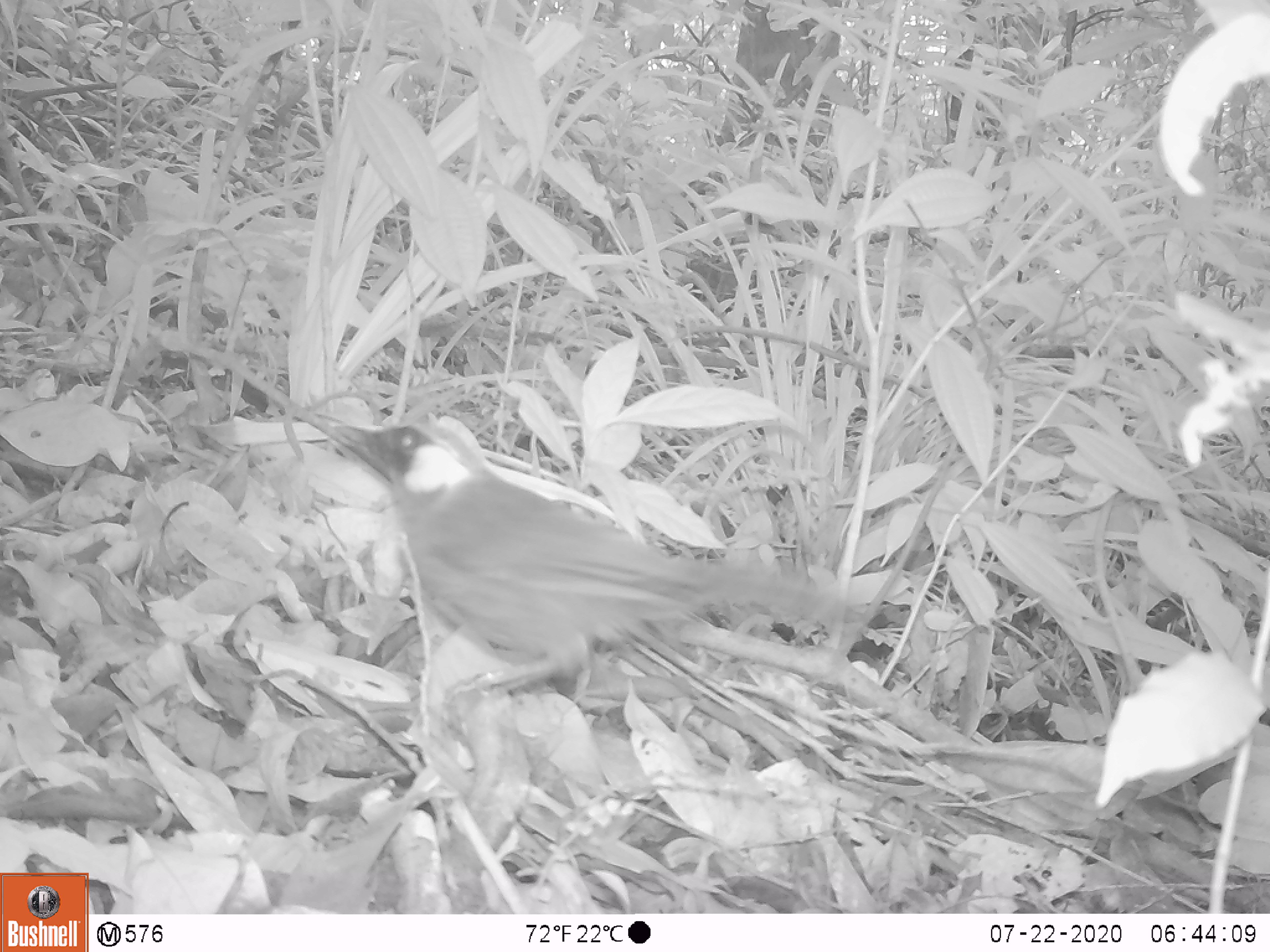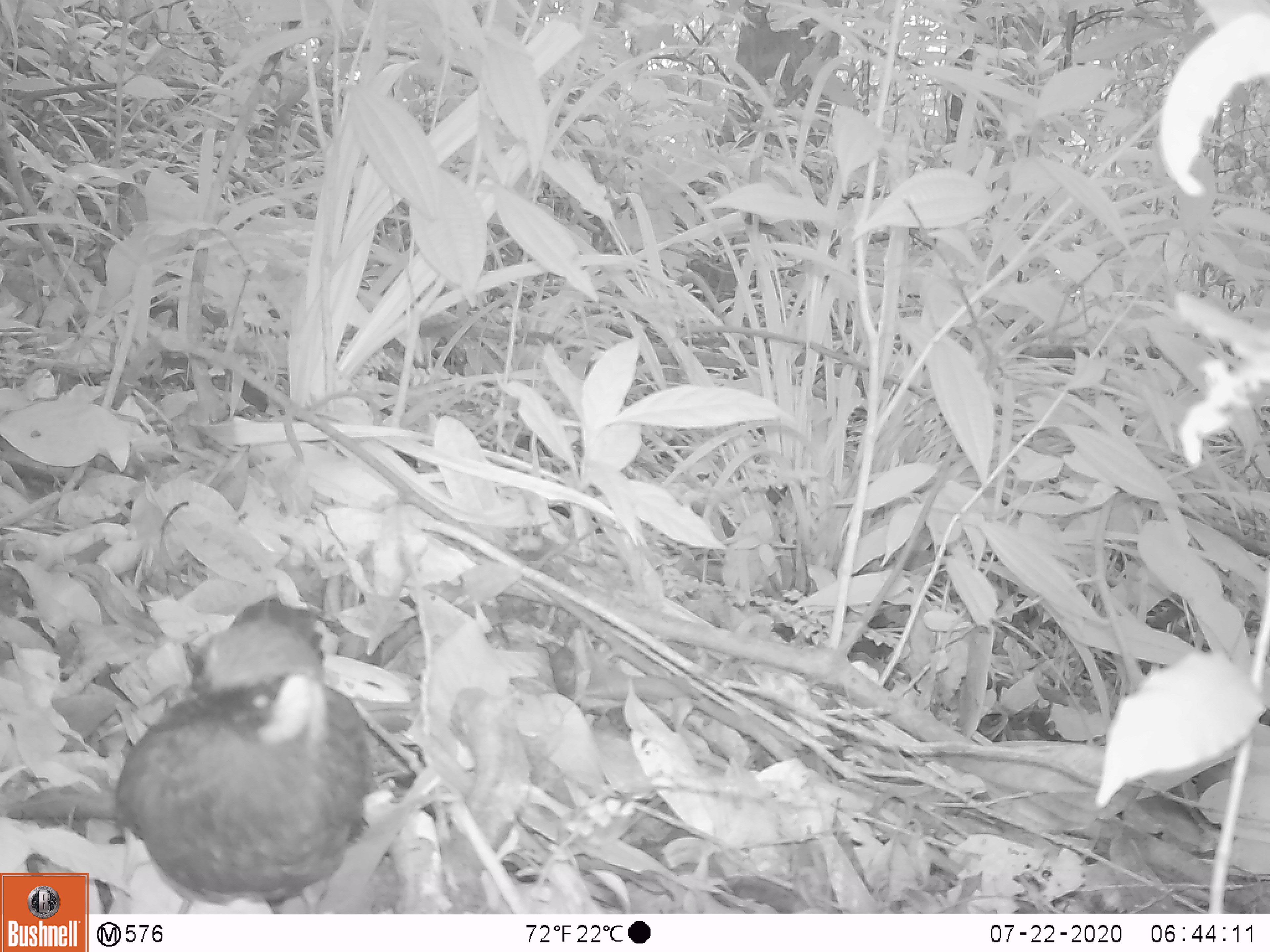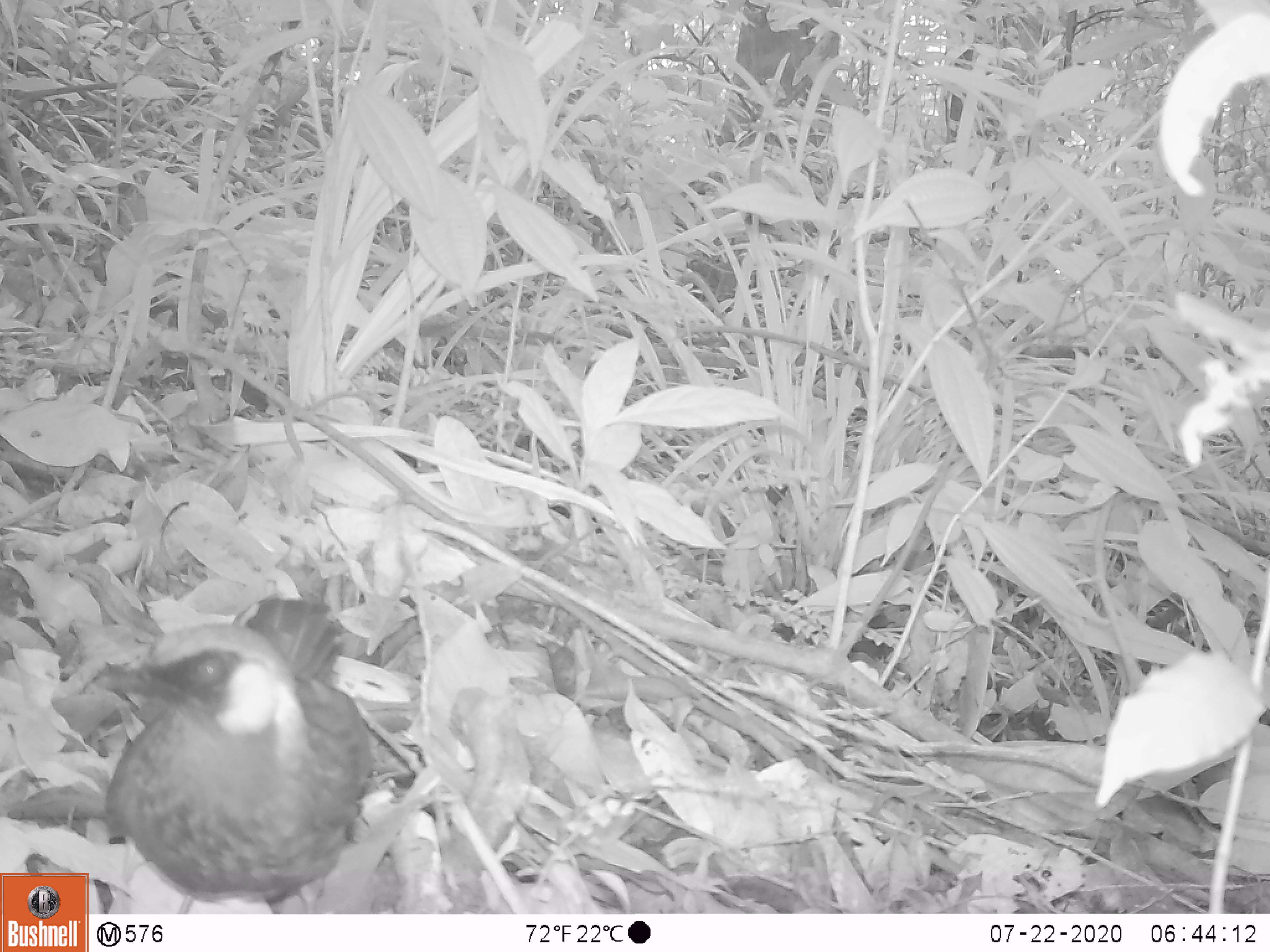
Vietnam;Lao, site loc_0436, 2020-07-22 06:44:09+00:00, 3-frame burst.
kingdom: Animalia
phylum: Chordata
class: Aves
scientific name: Aves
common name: bird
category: unidentified bird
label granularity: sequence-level